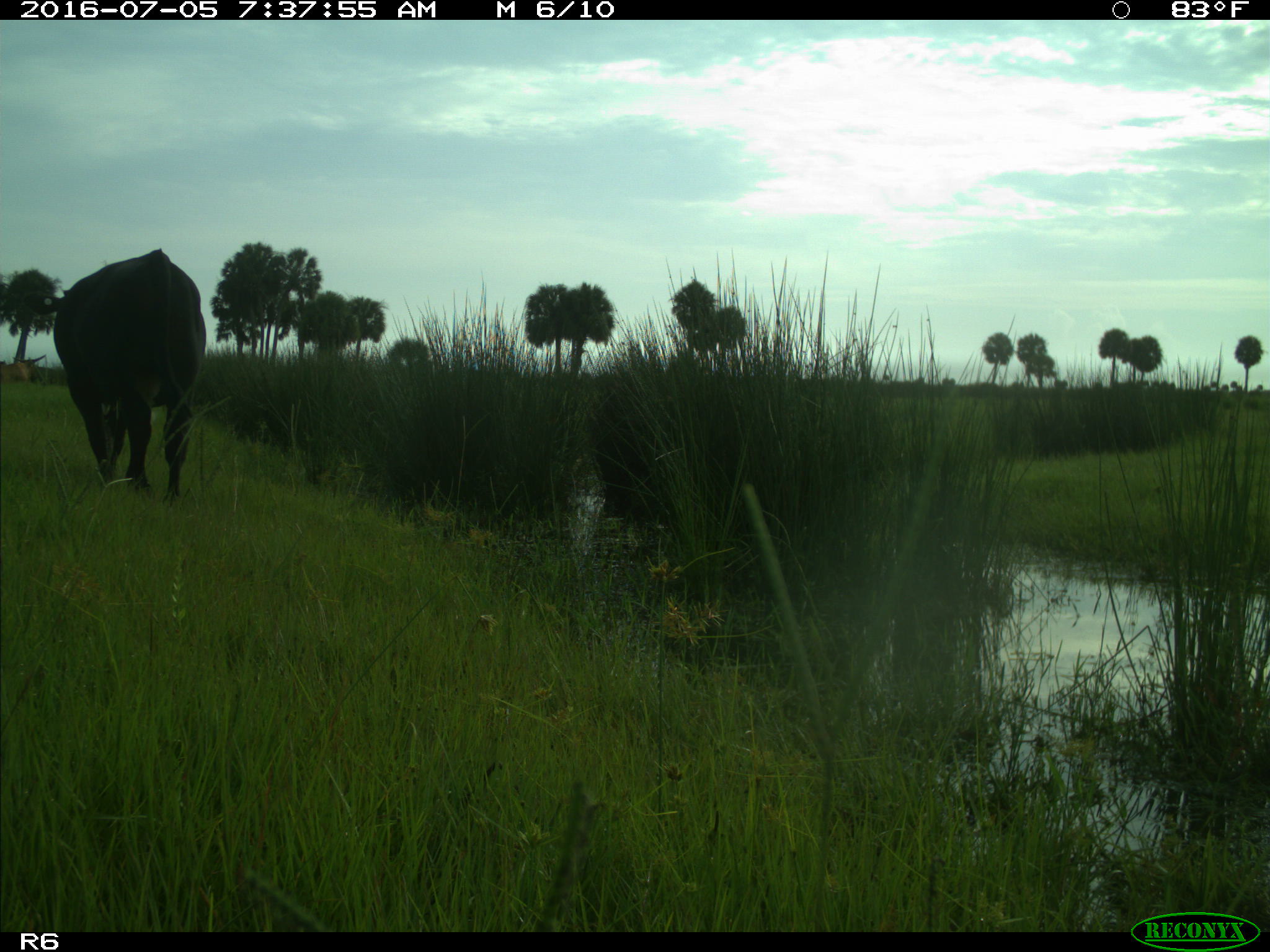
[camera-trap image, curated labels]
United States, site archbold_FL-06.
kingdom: Animalia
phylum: Chordata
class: Mammalia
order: Artiodactyla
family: Bovidae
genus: Bos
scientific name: Bos taurus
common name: domestic cow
Bos taurus (domestic cow).